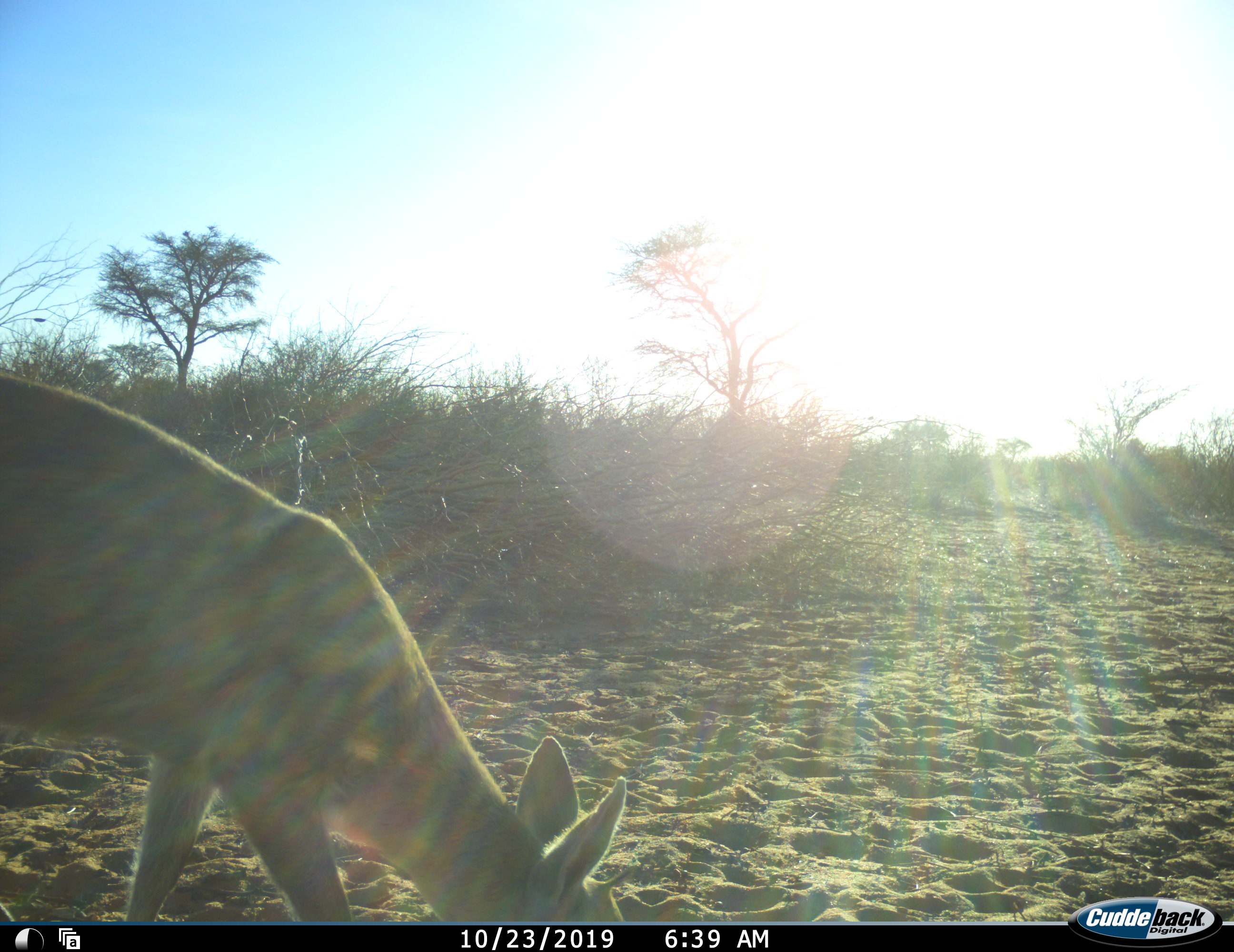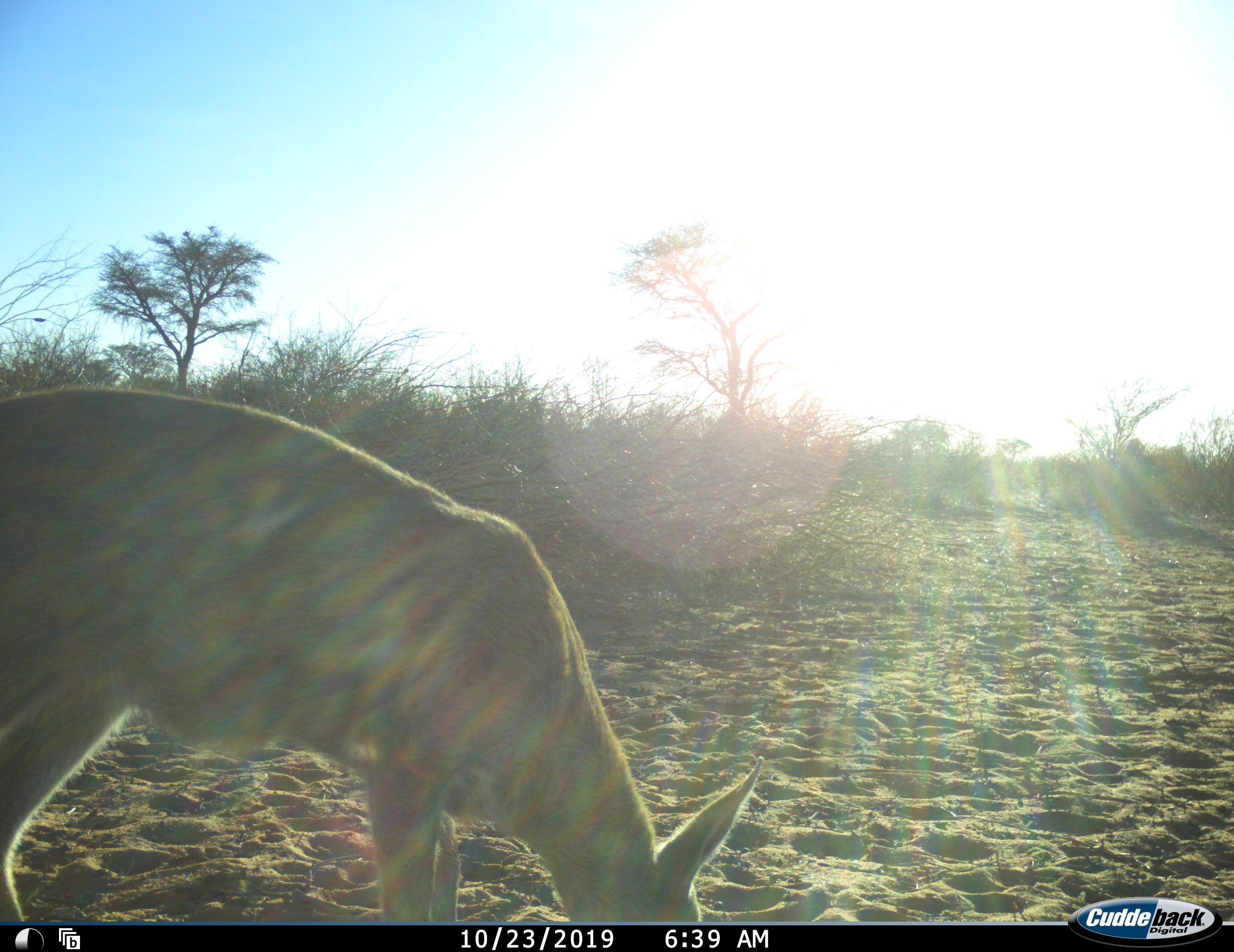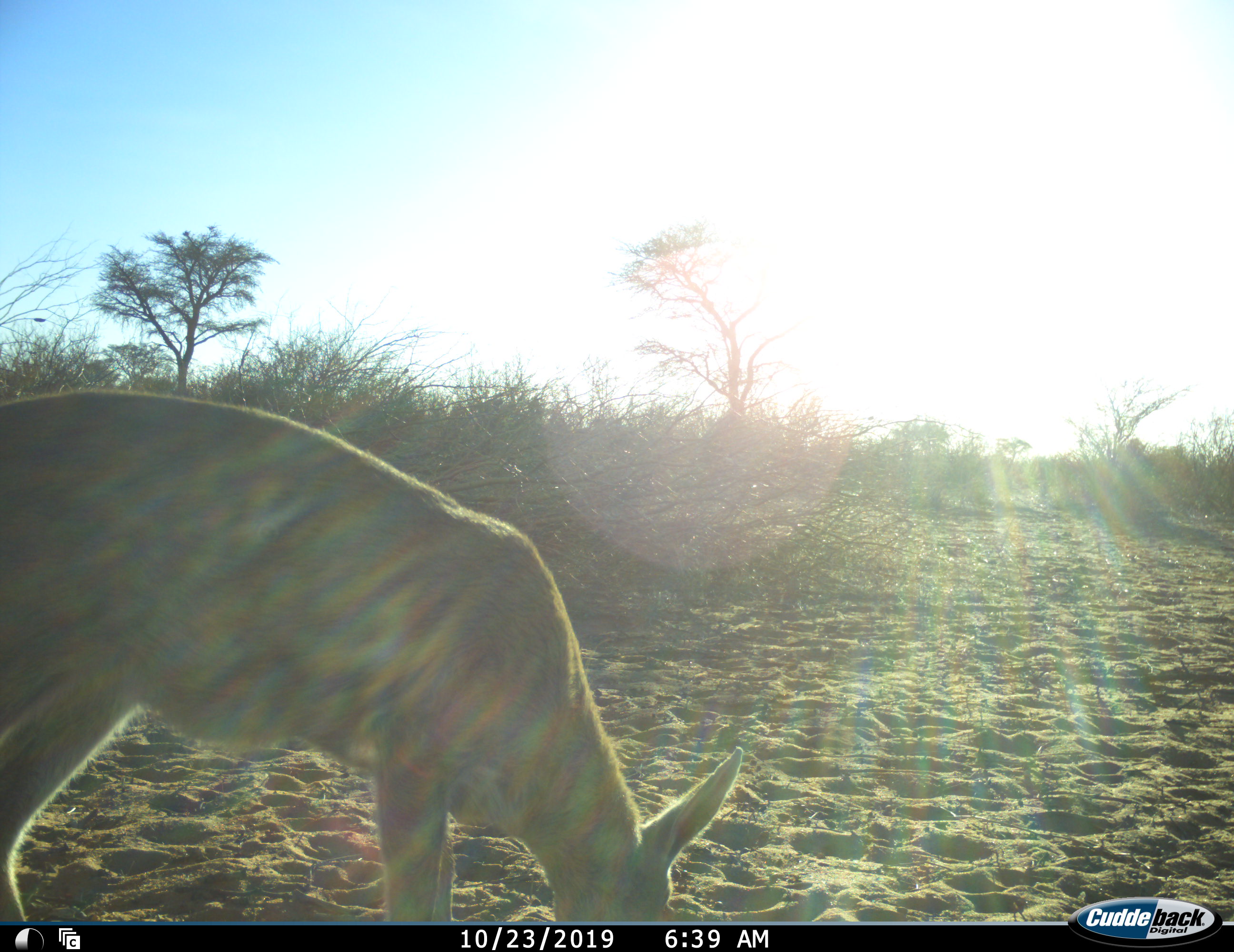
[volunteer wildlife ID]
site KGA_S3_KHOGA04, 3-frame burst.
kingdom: Animalia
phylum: Chordata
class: Mammalia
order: Artiodactyla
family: Bovidae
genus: Sylvicapra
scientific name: Sylvicapra grimmia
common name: common duiker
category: duikercommongrey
Duikercommongrey (common duiker) (Sylvicapra grimmia), count 1. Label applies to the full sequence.